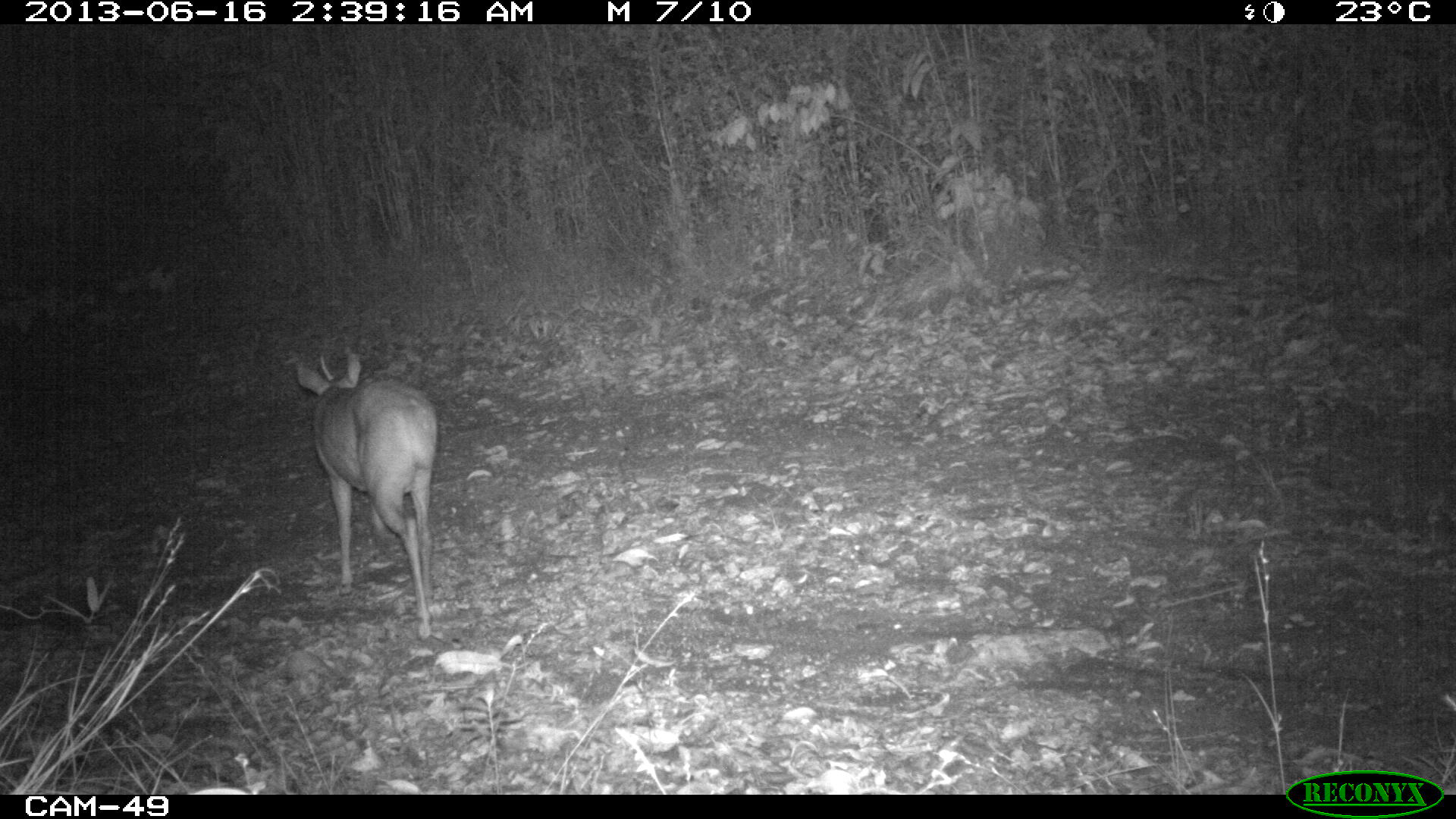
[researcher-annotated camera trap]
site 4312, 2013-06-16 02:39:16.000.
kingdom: Animalia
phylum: Chordata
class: Mammalia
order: Artiodactyla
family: Cervidae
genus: Mazama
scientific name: Mazama temama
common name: central american red brocket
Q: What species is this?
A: Mazama temama (central american red brocket).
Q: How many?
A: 1.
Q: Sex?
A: Male.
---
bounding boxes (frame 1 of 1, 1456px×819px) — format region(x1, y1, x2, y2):
mazama temama: region(295, 348, 440, 641)